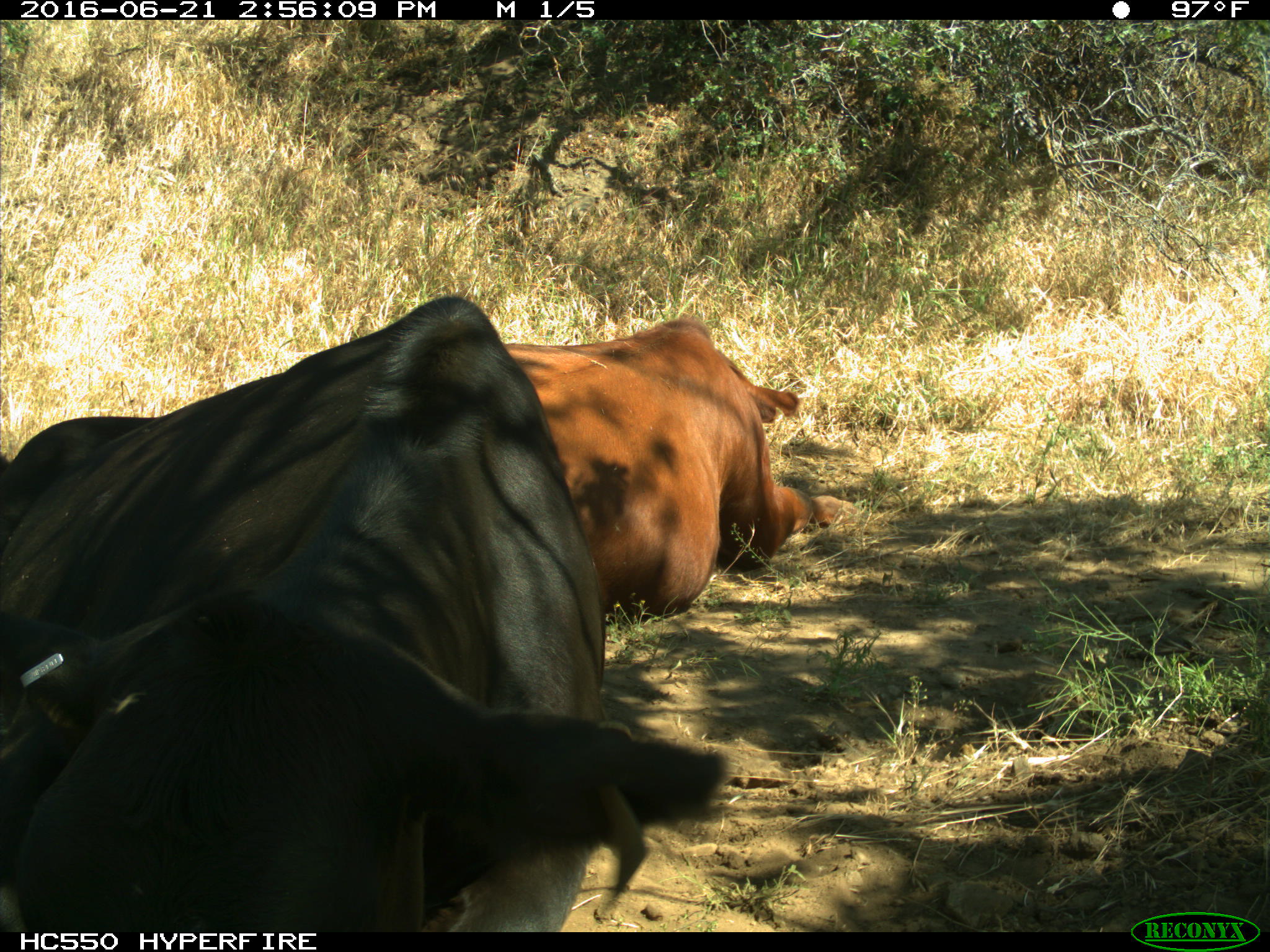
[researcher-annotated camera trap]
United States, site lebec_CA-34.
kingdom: Animalia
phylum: Chordata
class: Mammalia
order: Artiodactyla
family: Bovidae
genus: Bos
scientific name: Bos taurus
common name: domestic cow